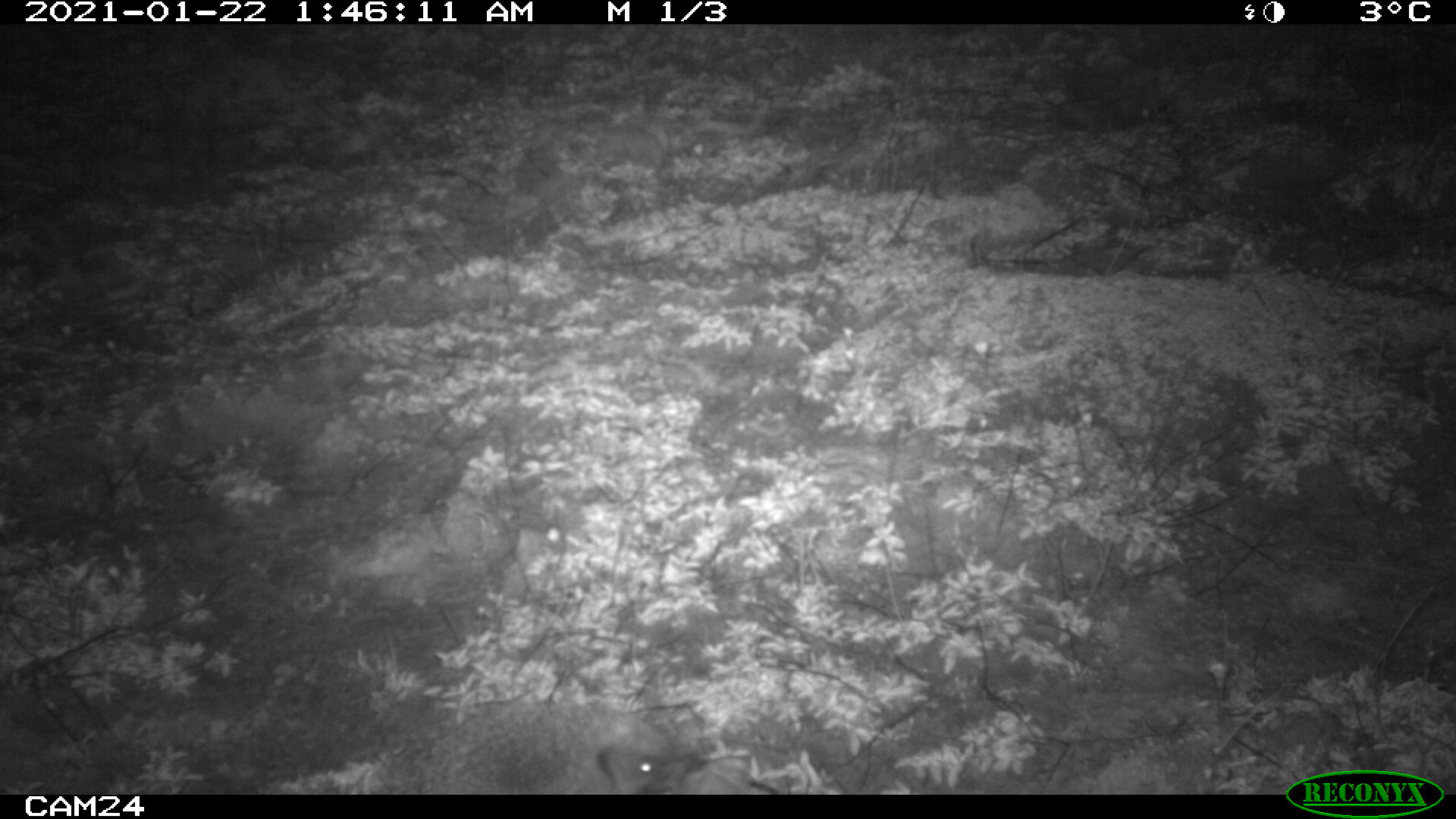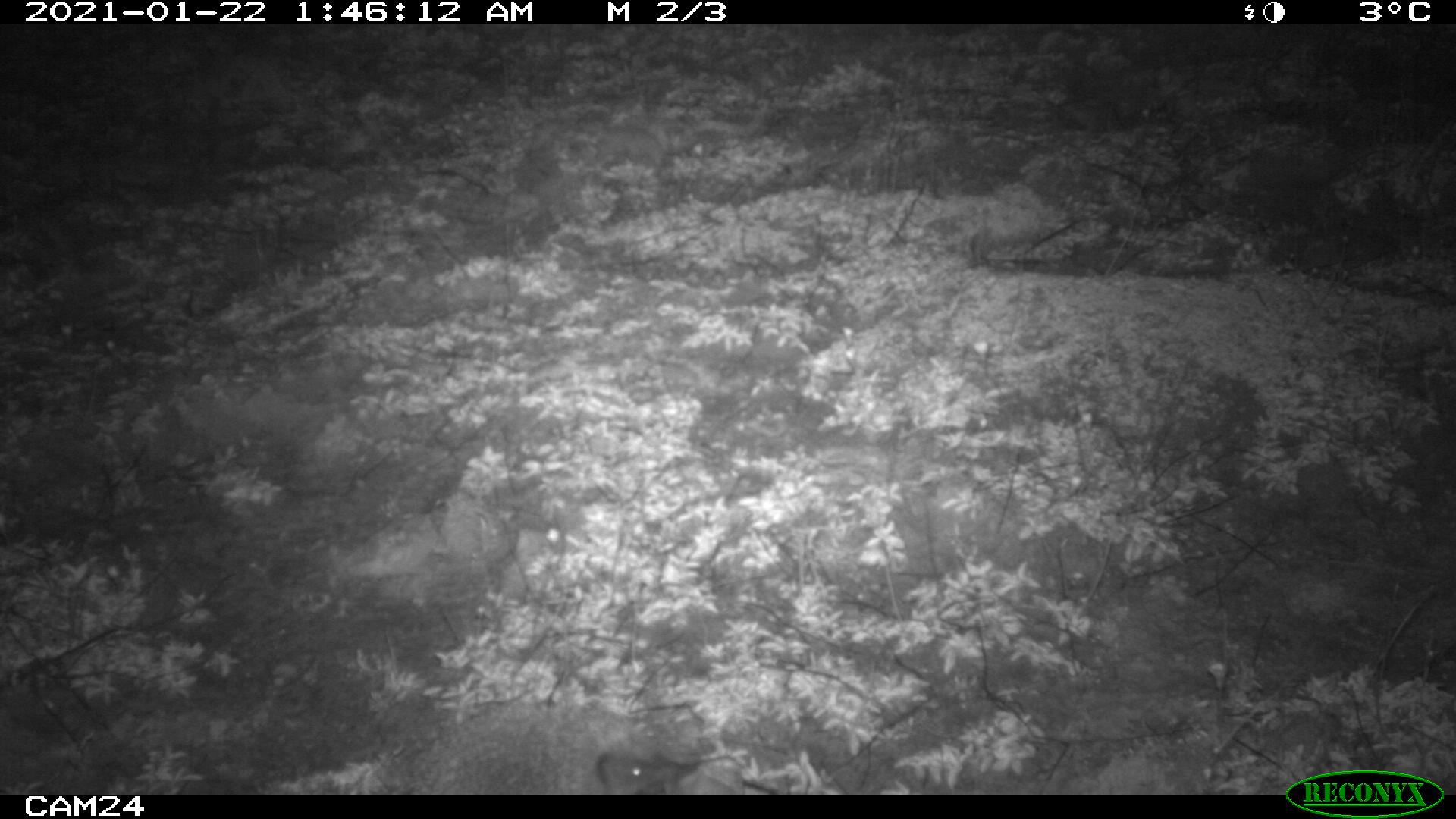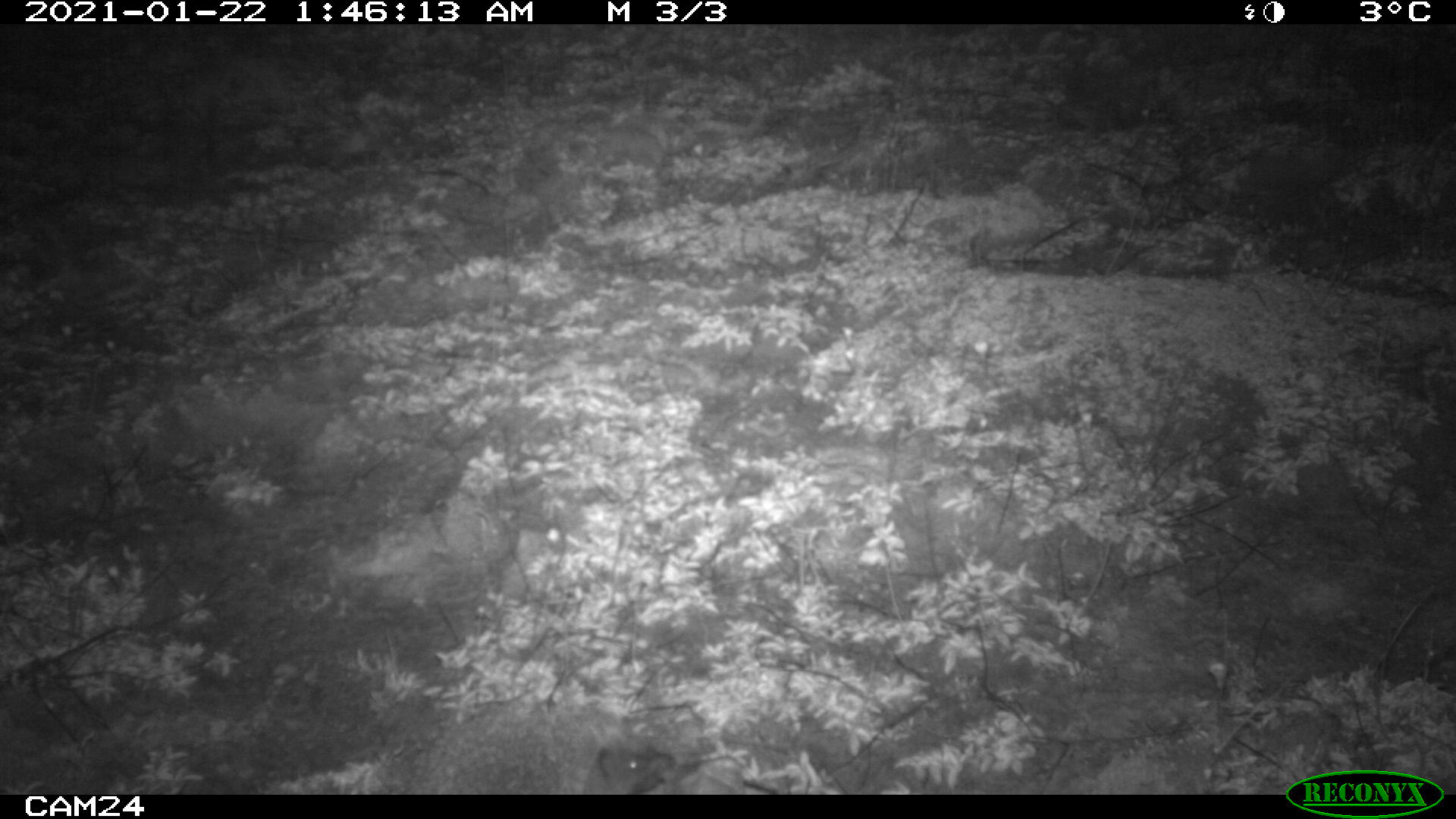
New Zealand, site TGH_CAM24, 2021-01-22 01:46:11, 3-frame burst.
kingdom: Animalia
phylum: Chordata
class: Mammalia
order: Eulipotyphla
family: Erinaceidae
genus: Erinaceus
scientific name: Erinaceus europaeus europaeus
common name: european hedgehog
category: hedgehog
Hedgehog (european hedgehog) (Erinaceus europaeus europaeus).